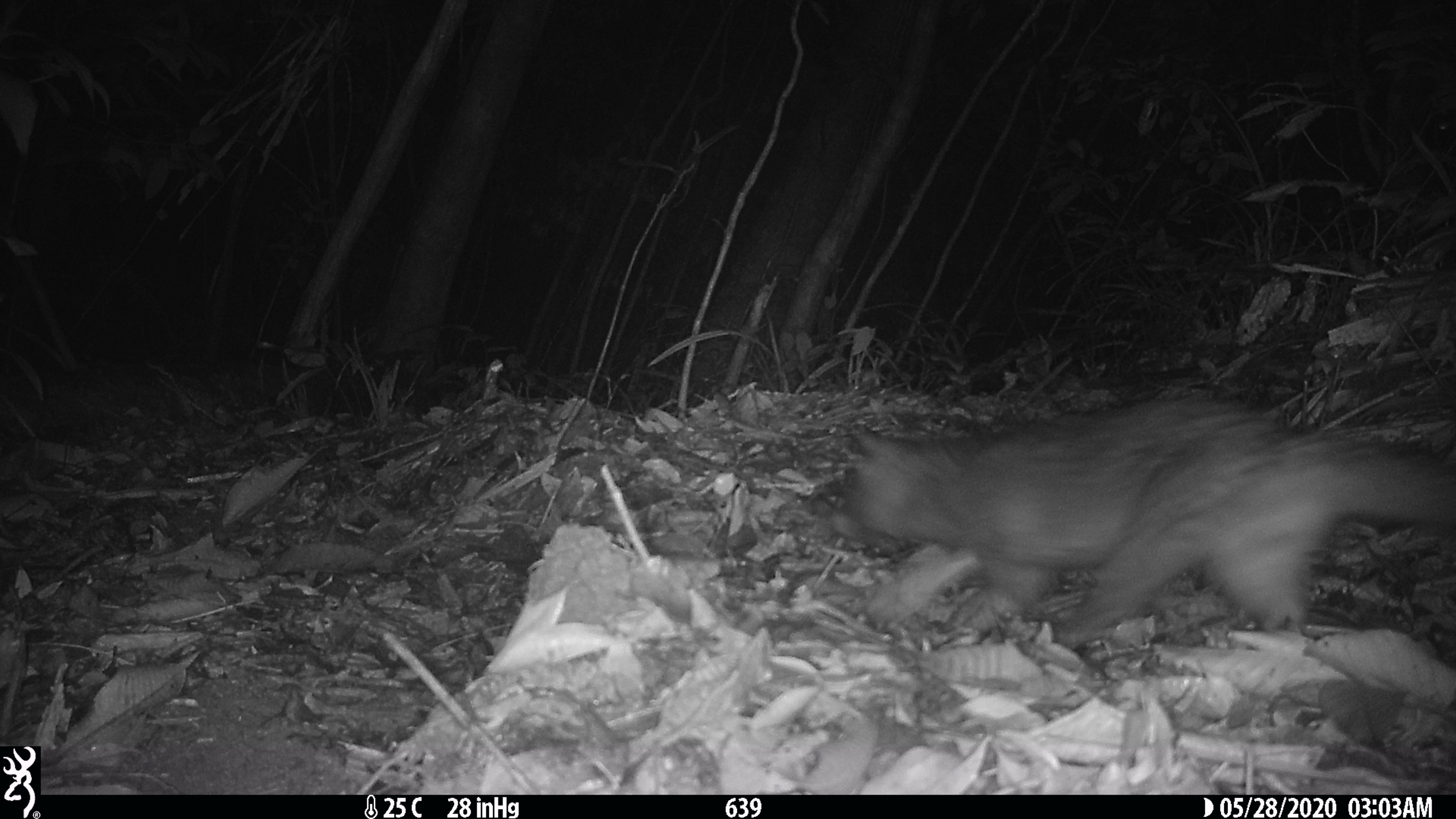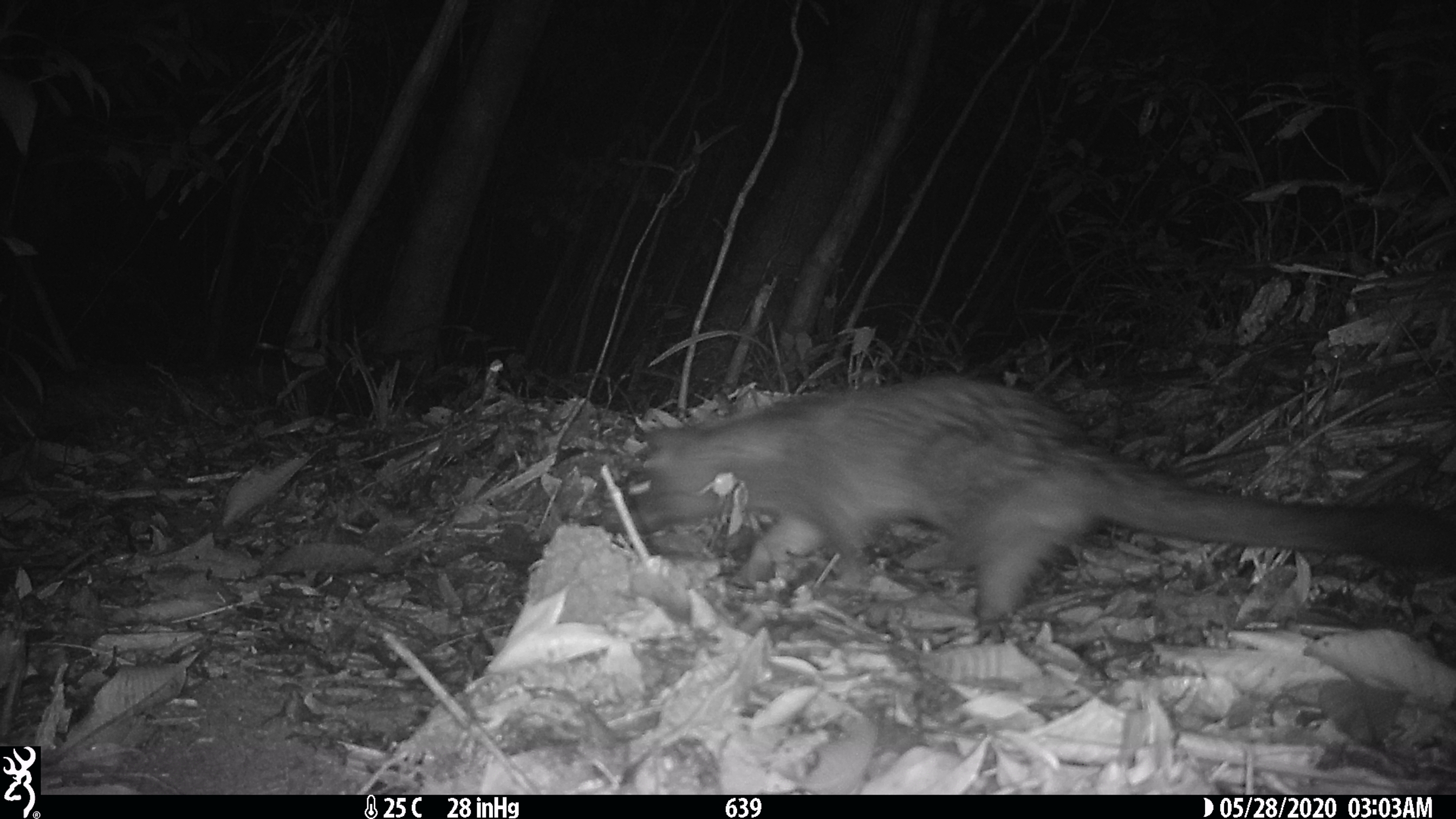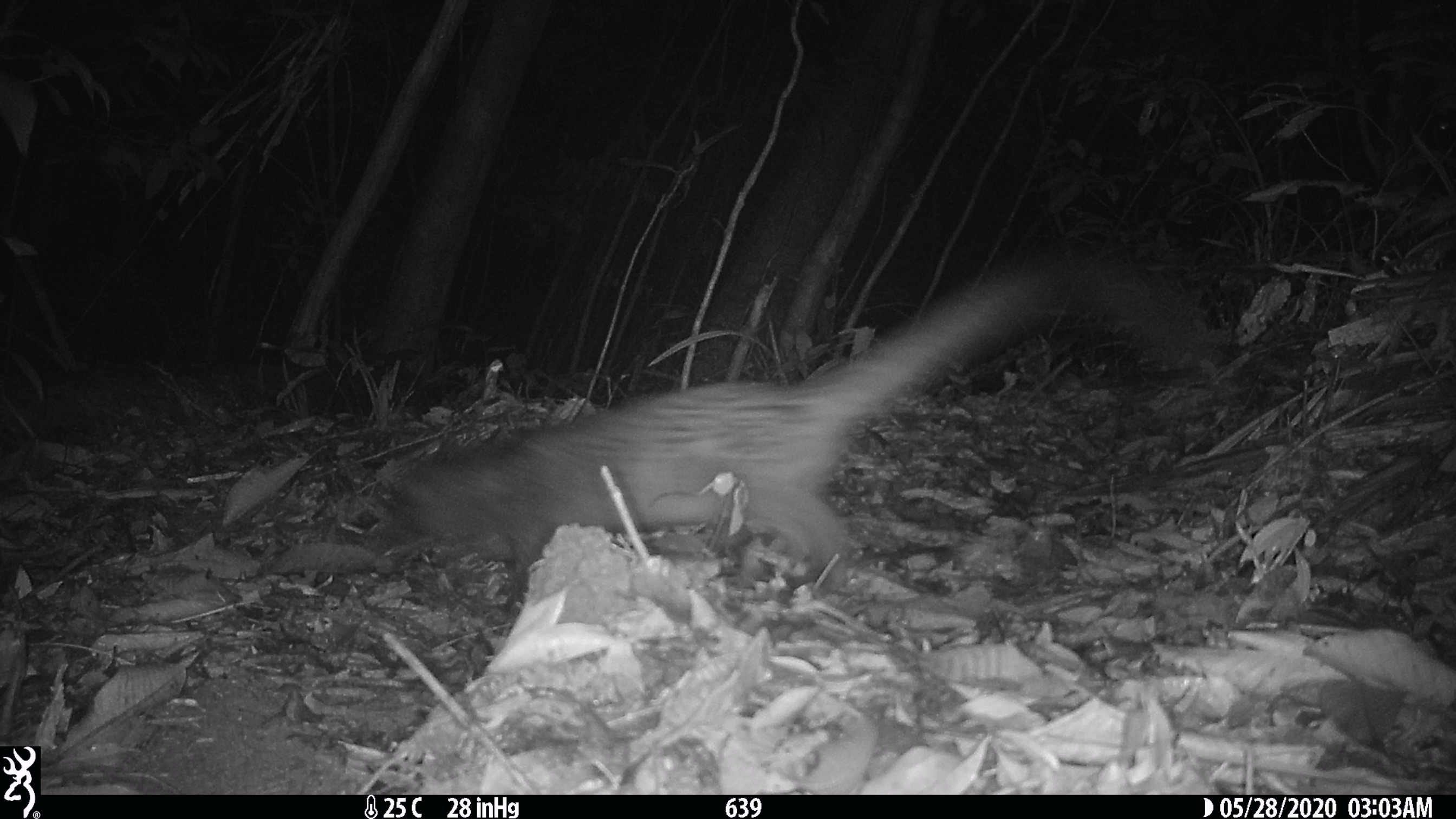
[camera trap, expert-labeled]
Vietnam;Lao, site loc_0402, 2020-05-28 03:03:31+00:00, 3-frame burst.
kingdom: Animalia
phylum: Chordata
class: Mammalia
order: Carnivora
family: Viverridae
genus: Paguma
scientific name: Paguma larvata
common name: masked palm civet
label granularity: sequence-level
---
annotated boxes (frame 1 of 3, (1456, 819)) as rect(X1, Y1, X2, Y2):
masked palm civet: rect(827, 396, 1456, 651)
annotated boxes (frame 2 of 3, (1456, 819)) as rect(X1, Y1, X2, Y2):
masked palm civet: rect(603, 374, 1456, 644)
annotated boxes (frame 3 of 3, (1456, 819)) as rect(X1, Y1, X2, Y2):
masked palm civet: rect(371, 239, 1207, 616)